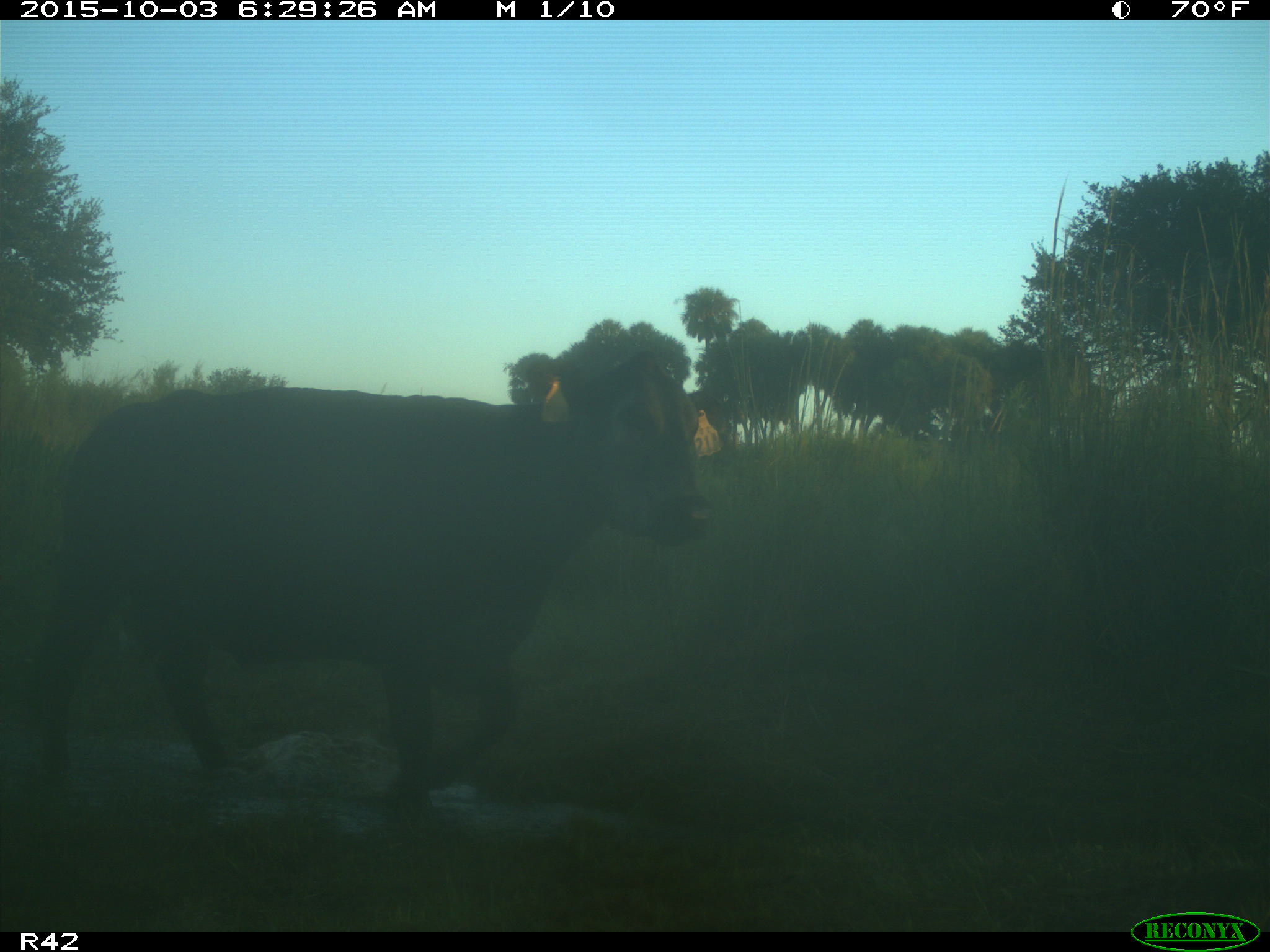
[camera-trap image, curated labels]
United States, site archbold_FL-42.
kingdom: Animalia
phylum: Chordata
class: Mammalia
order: Artiodactyla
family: Bovidae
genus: Bos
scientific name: Bos taurus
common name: domestic cow